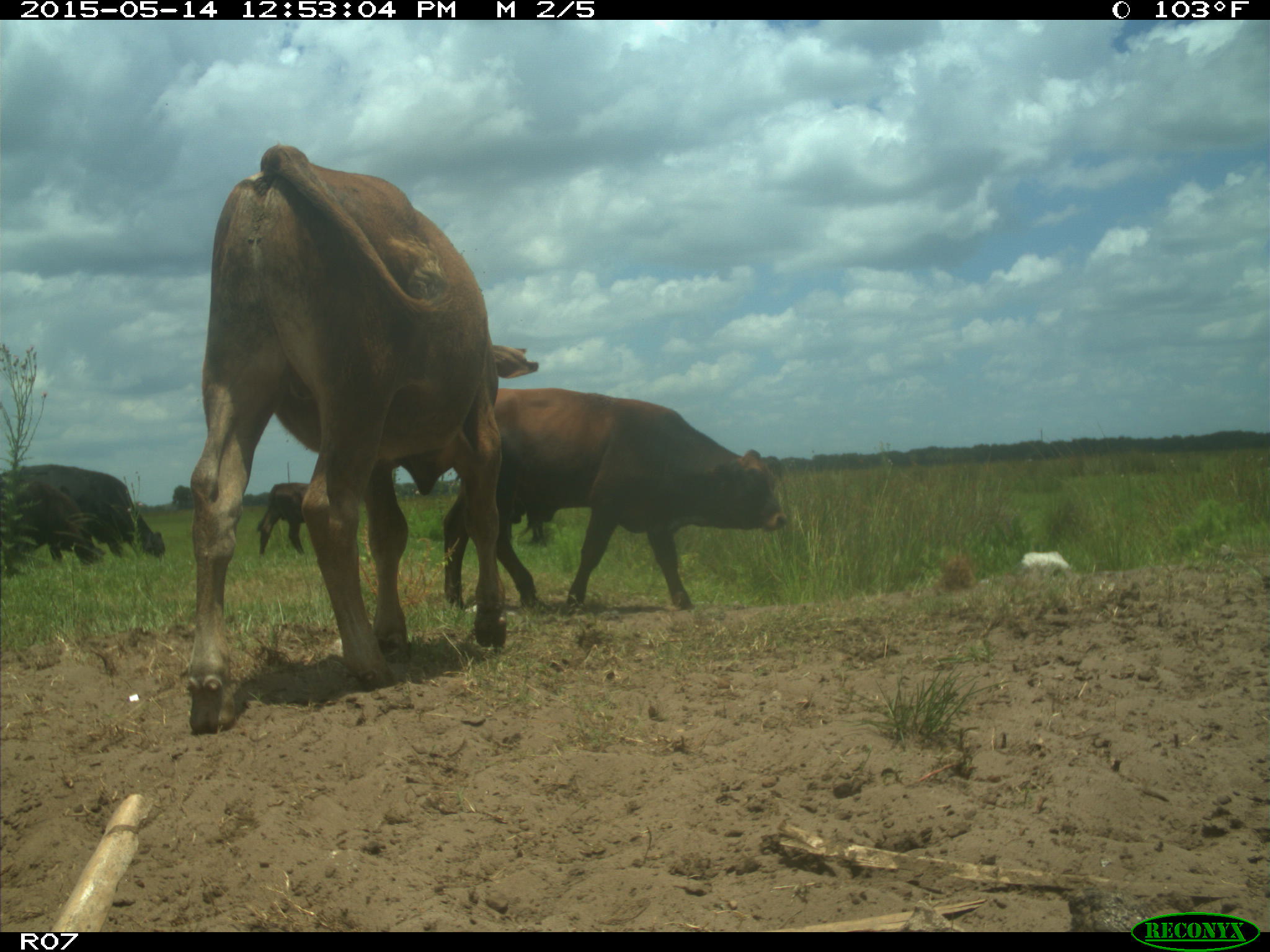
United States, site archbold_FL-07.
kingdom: Animalia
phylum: Chordata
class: Mammalia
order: Artiodactyla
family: Bovidae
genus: Bos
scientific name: Bos taurus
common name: domestic cow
Bos taurus (domestic cow).